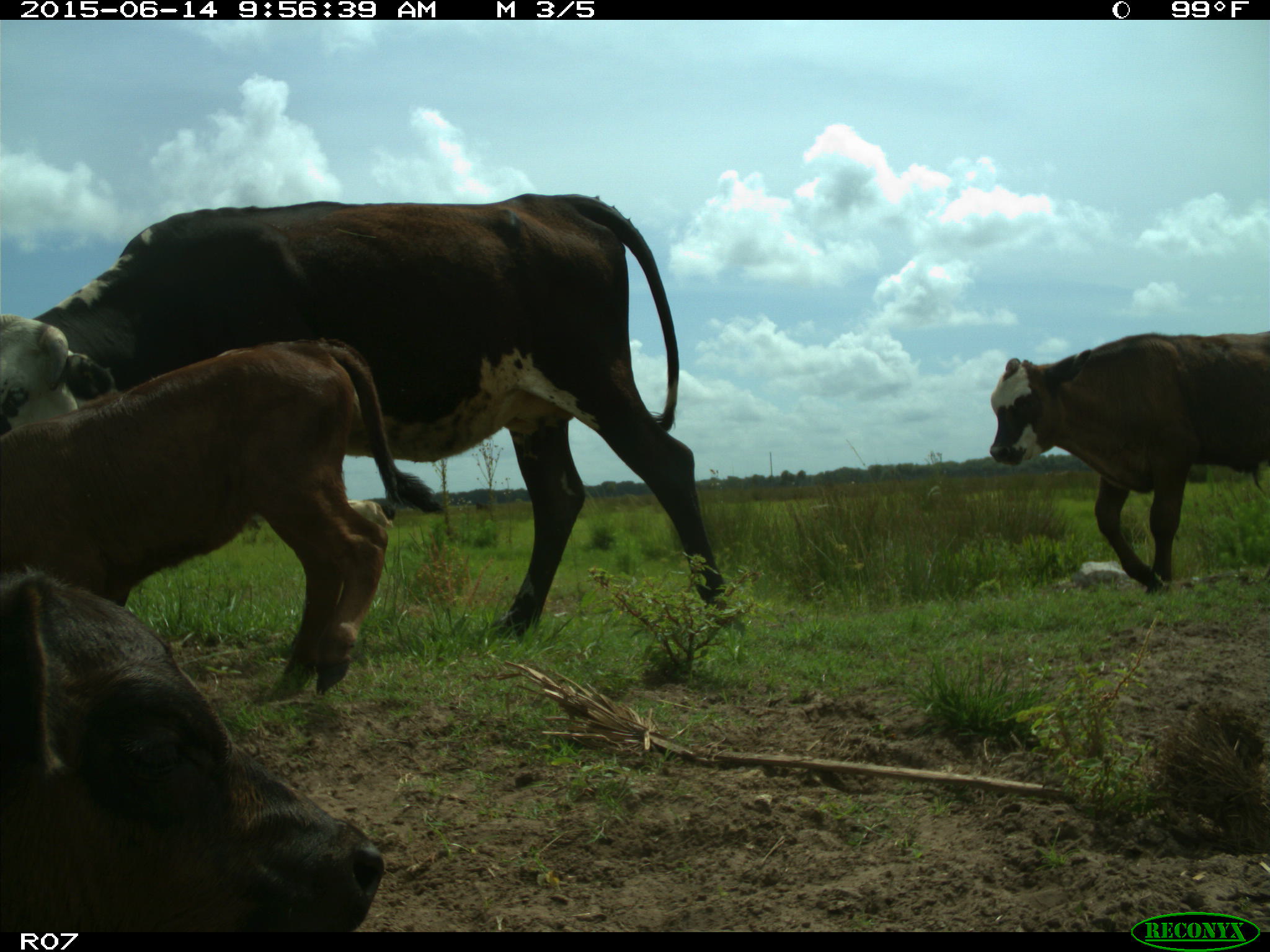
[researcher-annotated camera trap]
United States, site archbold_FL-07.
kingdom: Animalia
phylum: Chordata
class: Mammalia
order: Artiodactyla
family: Bovidae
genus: Bos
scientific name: Bos taurus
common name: domestic cow